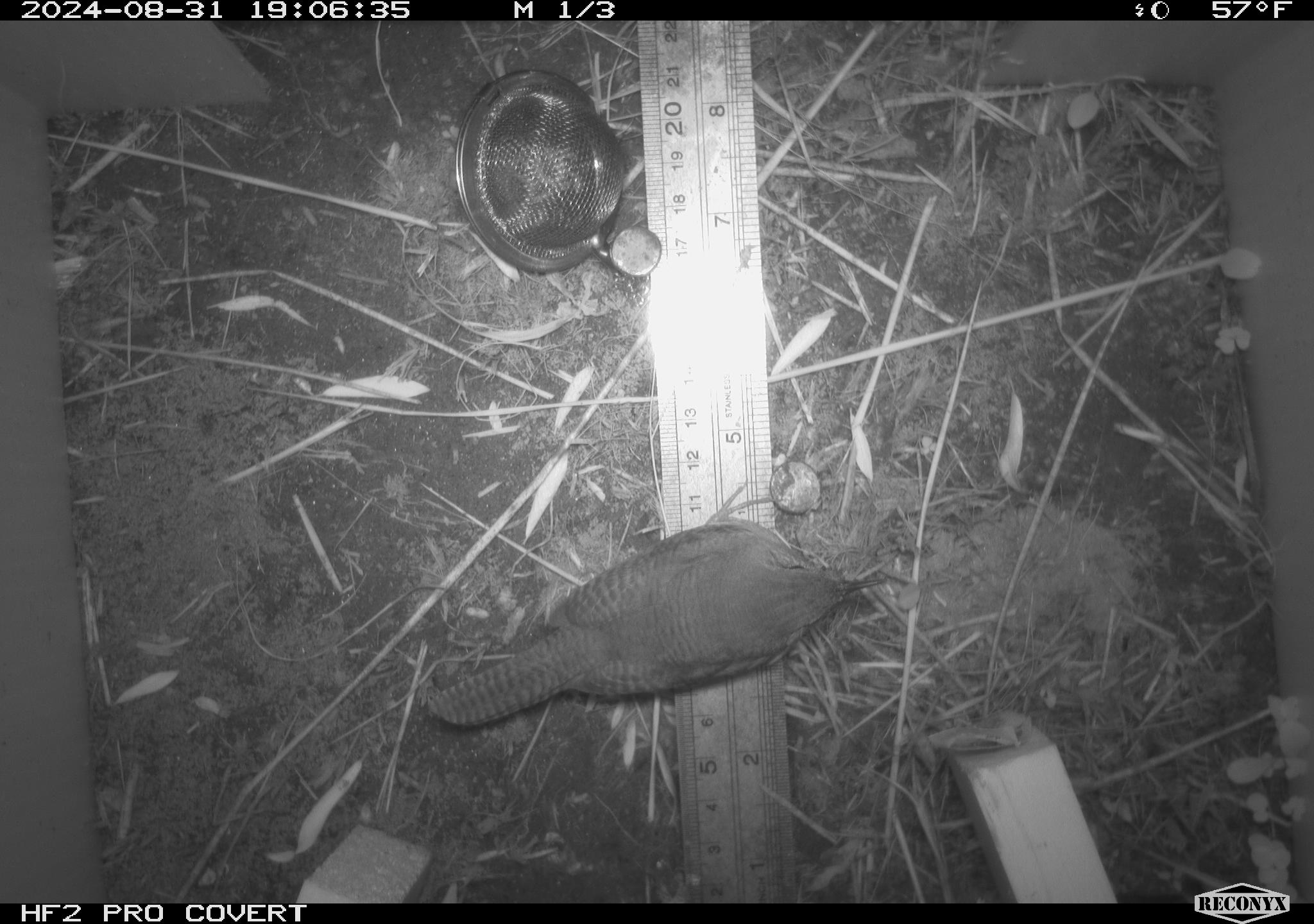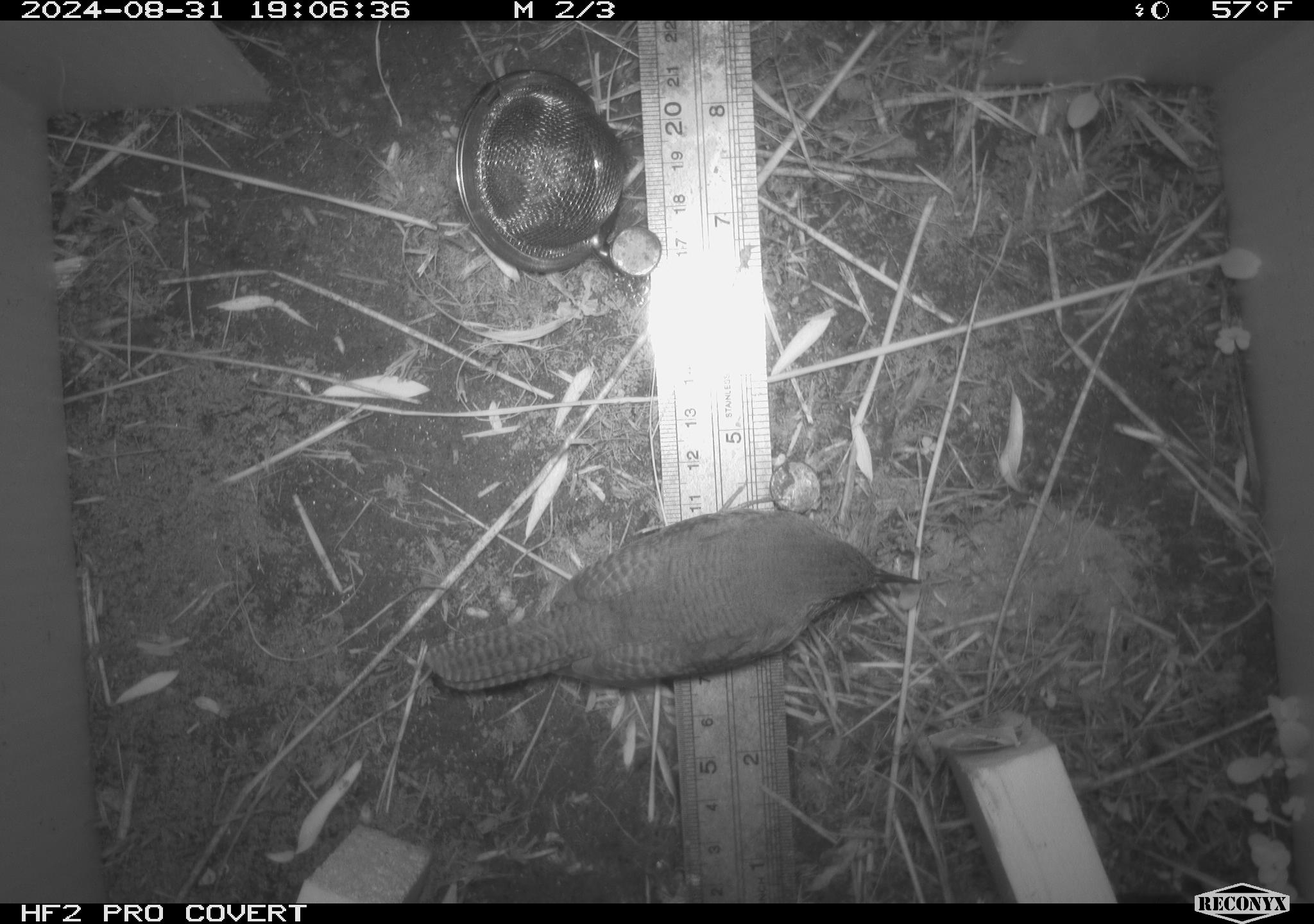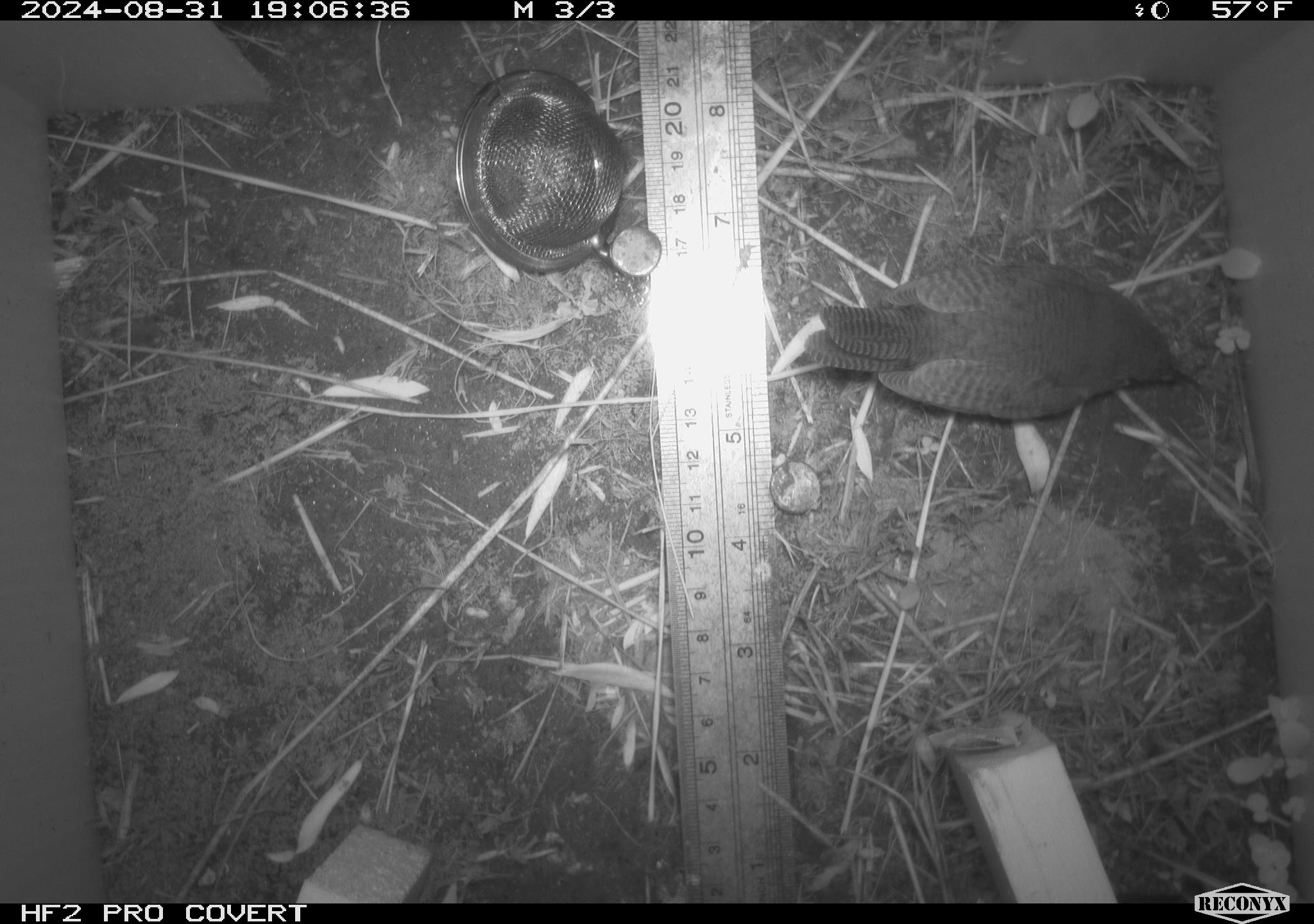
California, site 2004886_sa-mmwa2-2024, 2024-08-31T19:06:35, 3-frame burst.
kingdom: Animalia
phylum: Chordata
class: Aves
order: Passeriformes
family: Troglodytidae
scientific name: Troglodytidae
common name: wren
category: troglodytidae family